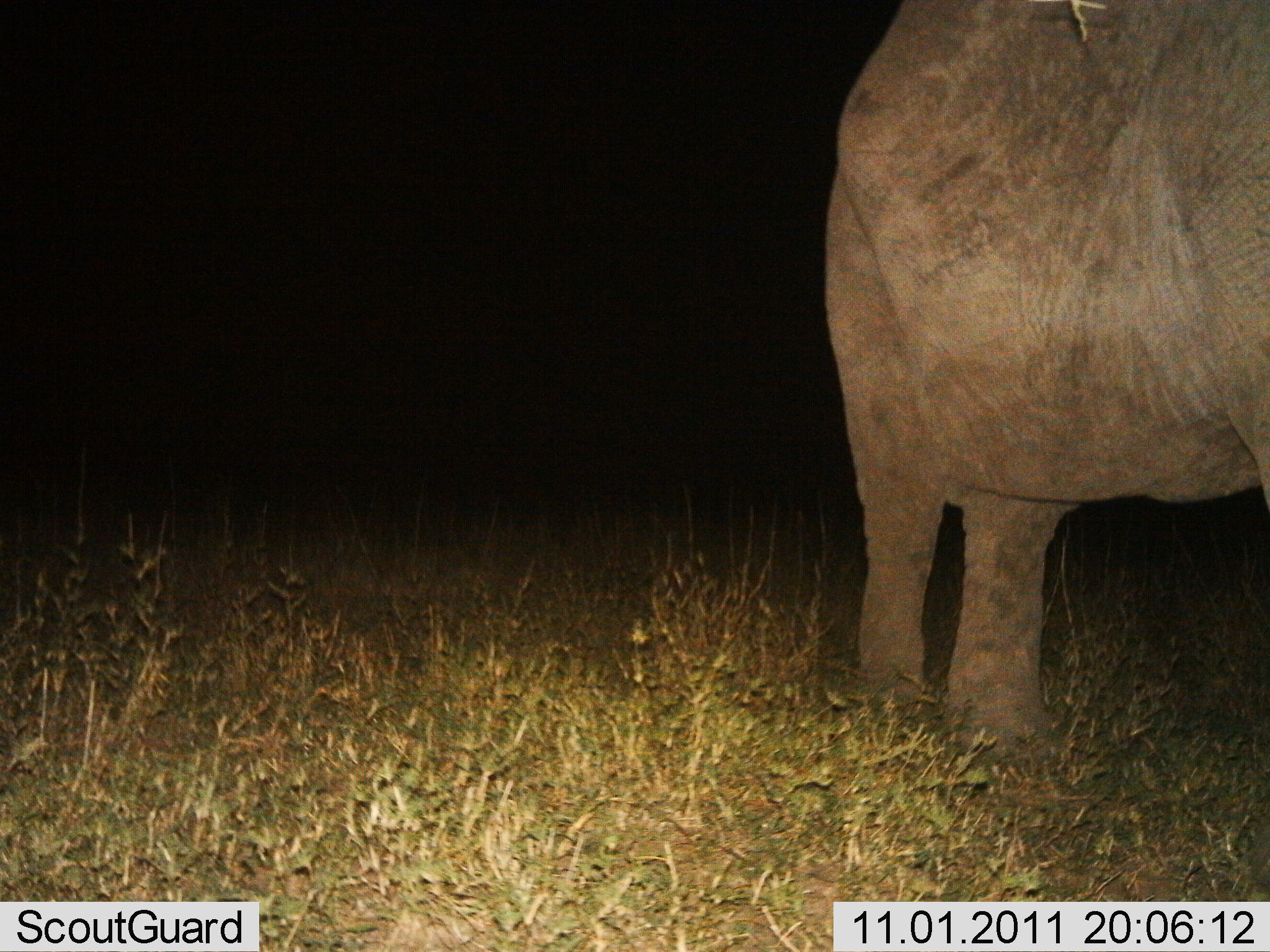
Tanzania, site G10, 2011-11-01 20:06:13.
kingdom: Animalia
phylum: Chordata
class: Mammalia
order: Proboscidea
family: Elephantidae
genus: Loxodonta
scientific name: Loxodonta africana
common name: african bush elephant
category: elephant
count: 1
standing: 92%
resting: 0%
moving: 15%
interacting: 0%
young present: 0%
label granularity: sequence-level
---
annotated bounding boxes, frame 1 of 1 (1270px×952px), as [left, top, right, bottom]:
animal: [826, 0, 1270, 757]